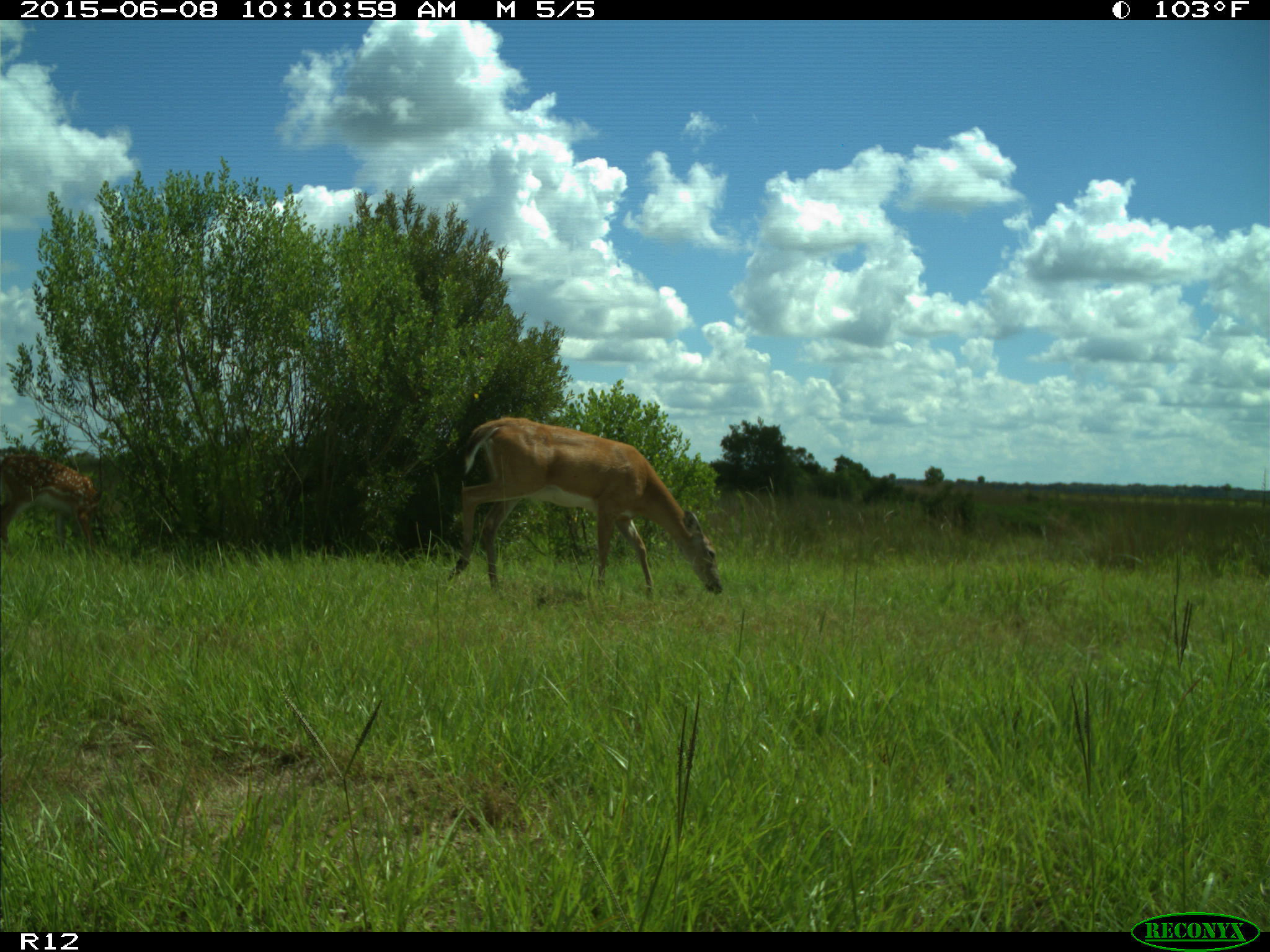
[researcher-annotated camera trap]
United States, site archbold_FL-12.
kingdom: Animalia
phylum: Chordata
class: Mammalia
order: Artiodactyla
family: Cervidae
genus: Odocoileus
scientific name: Odocoileus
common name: deer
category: unidentified deer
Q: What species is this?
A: Unidentified deer (deer) (Odocoileus).